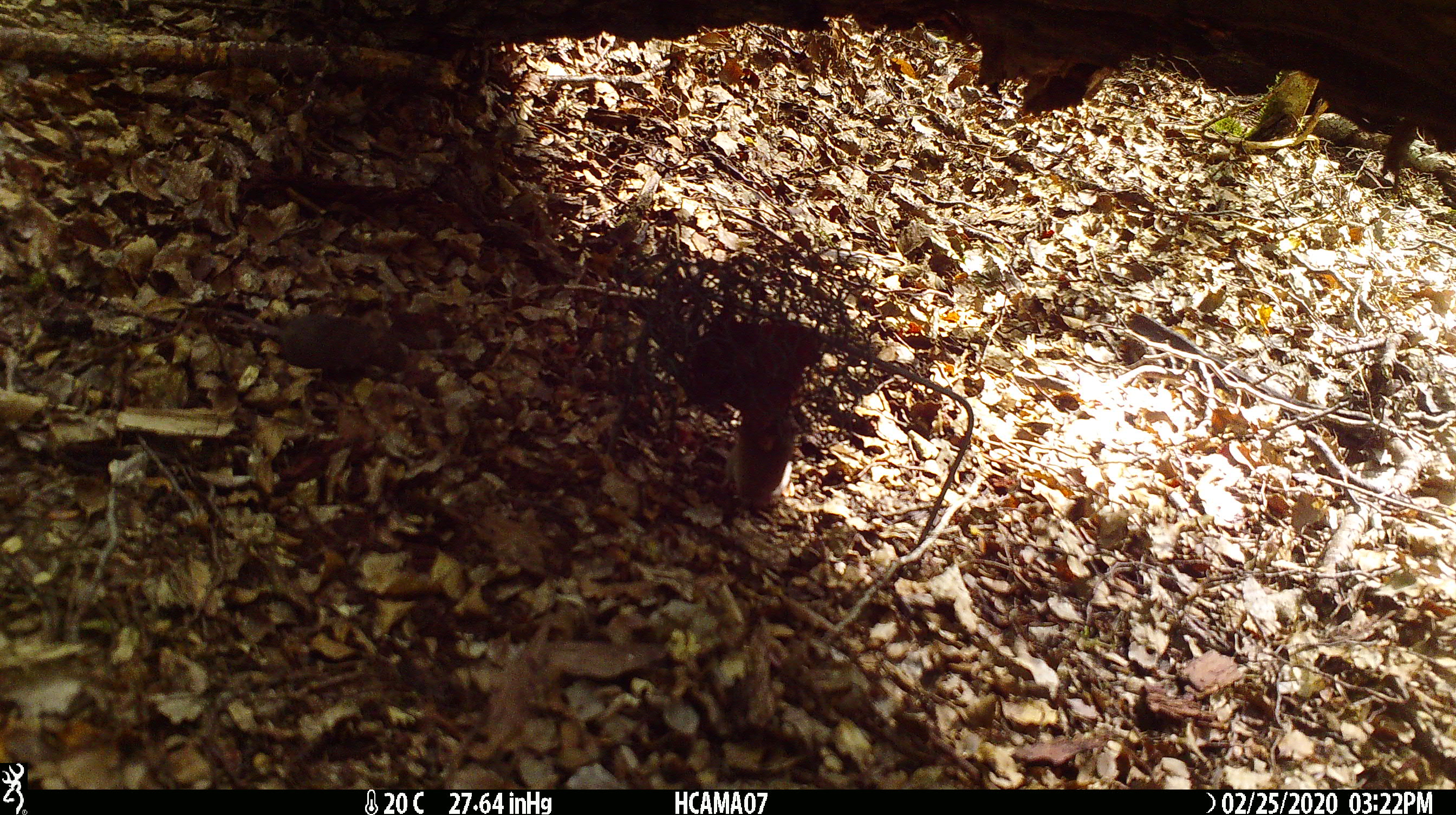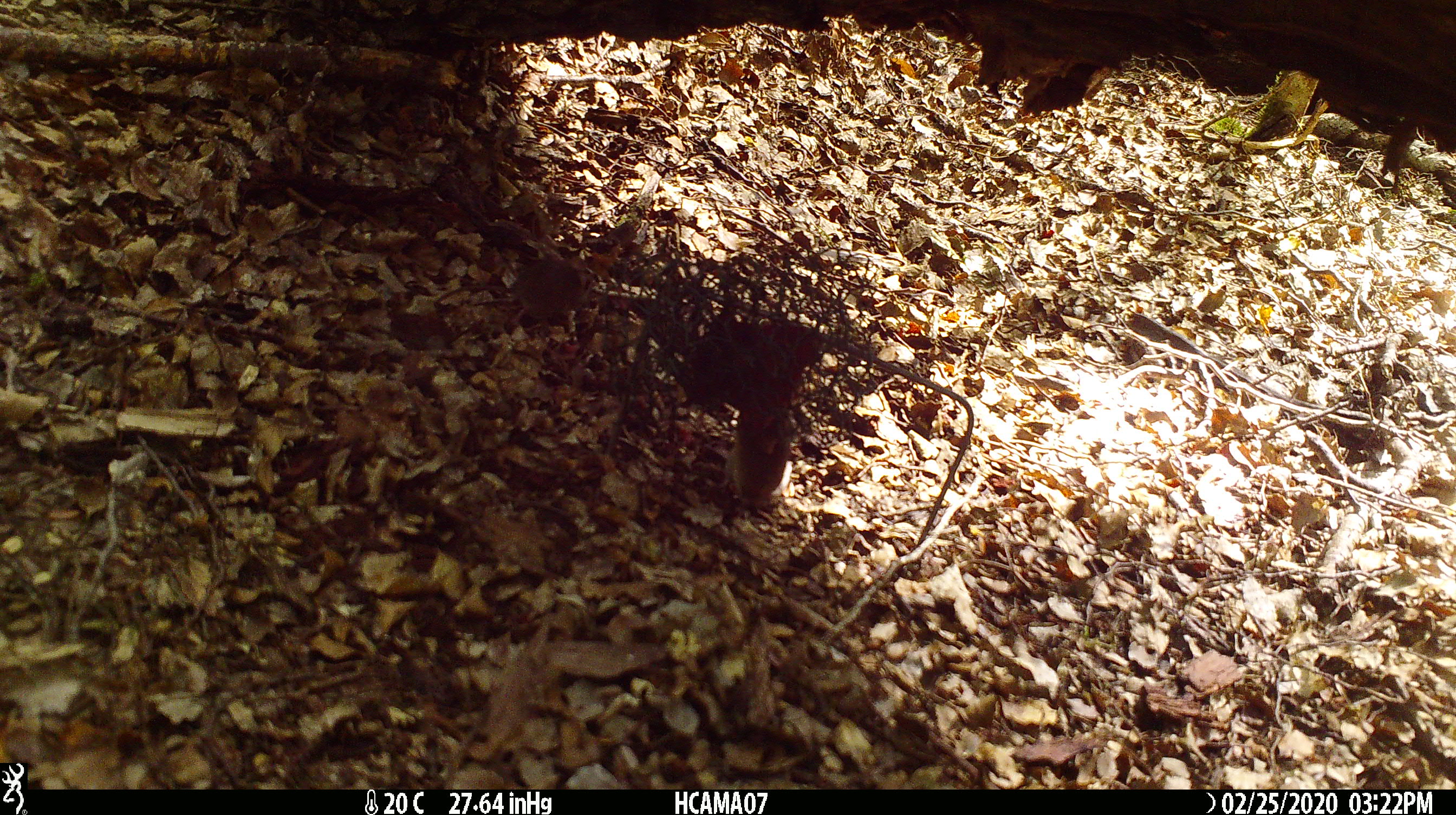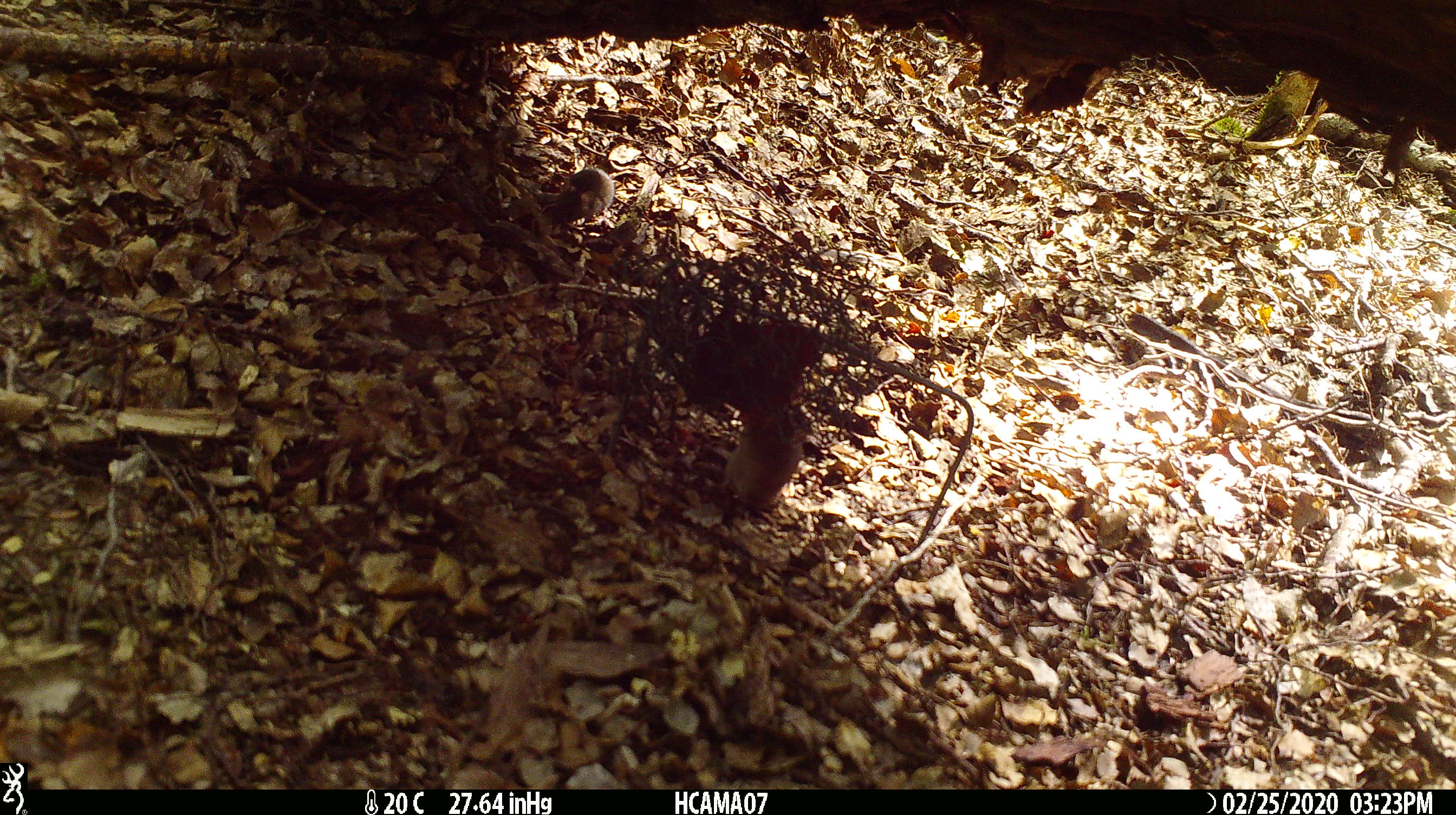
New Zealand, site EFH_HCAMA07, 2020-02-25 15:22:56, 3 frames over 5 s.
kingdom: Animalia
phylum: Chordata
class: Mammalia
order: Rodentia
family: Muridae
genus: Mus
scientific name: Mus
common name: mouse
Mouse (Mus).